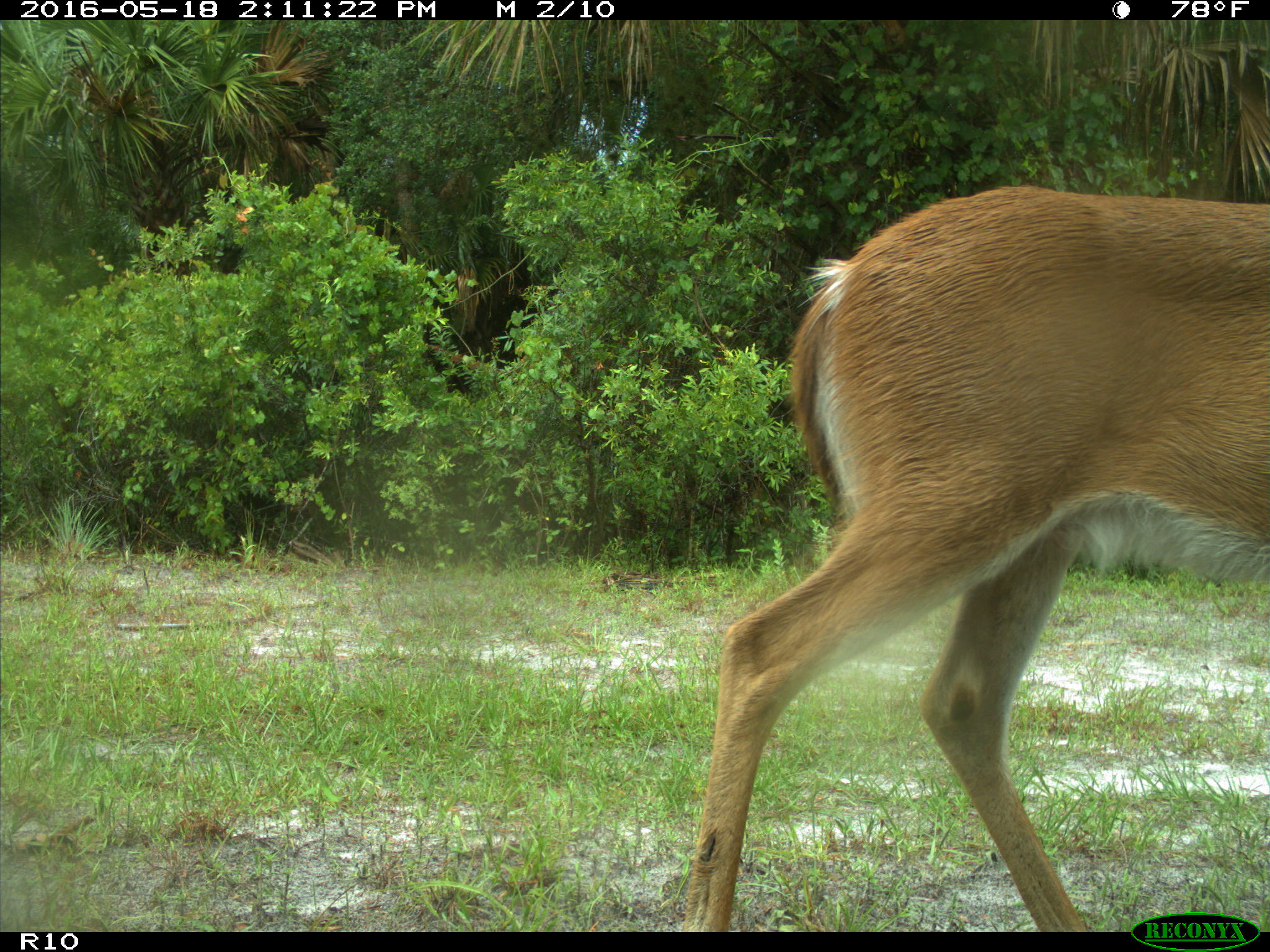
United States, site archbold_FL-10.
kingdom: Animalia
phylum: Chordata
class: Mammalia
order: Artiodactyla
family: Cervidae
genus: Odocoileus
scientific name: Odocoileus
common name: deer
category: unidentified deer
Unidentified deer (deer) (Odocoileus).